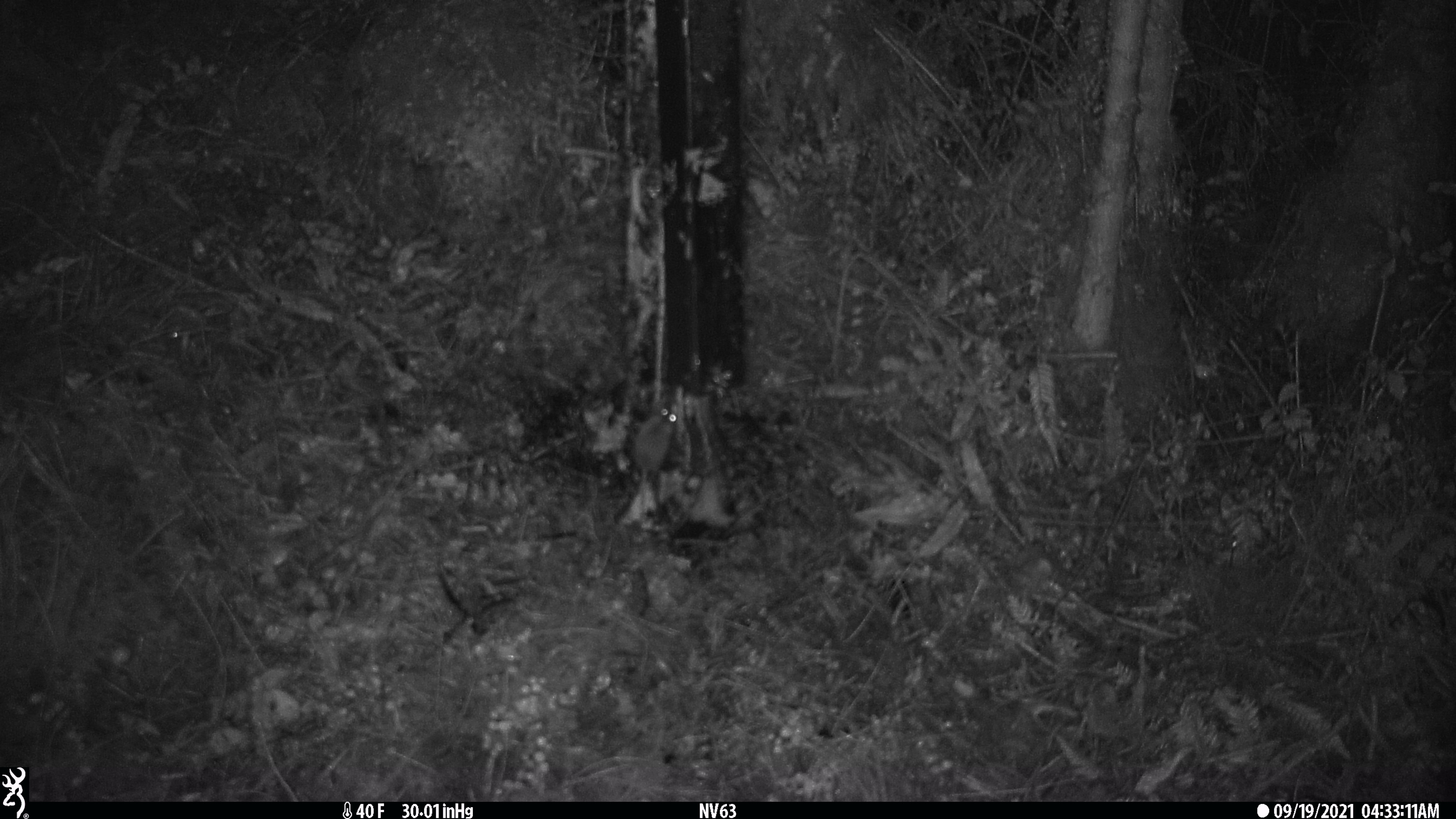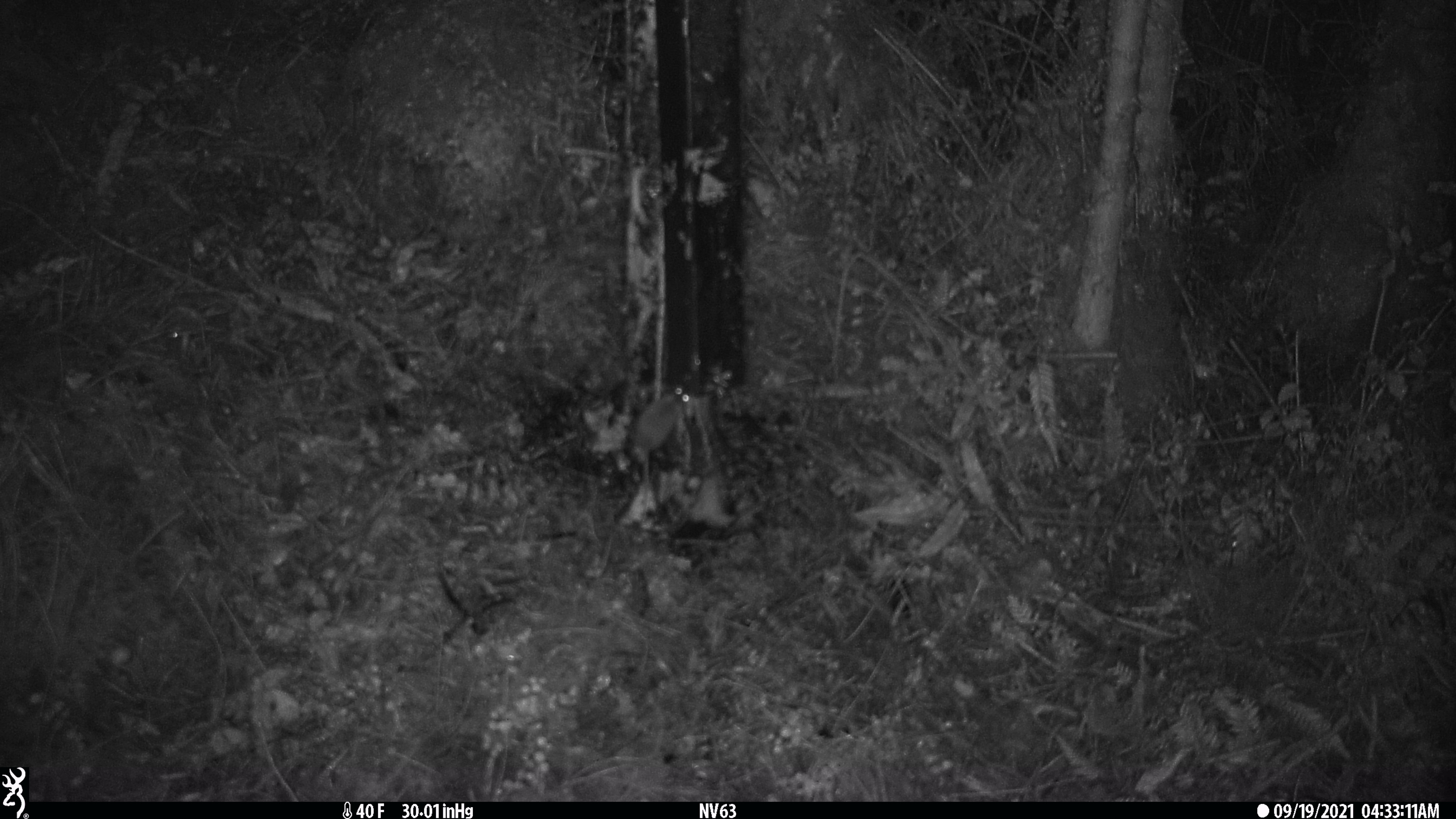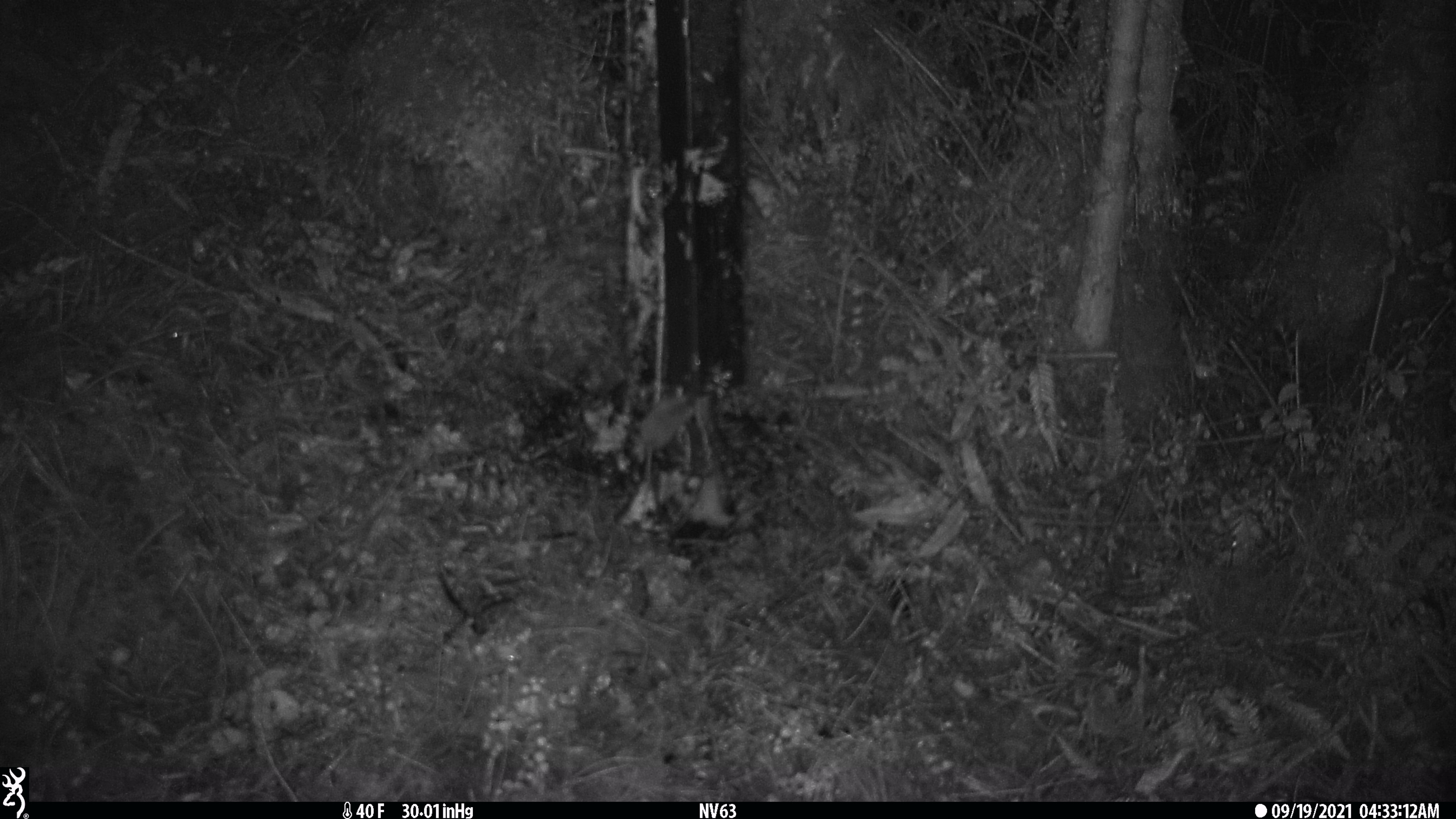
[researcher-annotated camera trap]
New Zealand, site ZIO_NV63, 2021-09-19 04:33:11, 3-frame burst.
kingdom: Animalia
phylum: Chordata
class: Mammalia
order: Rodentia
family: Muridae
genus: Mus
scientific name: Mus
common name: mouse